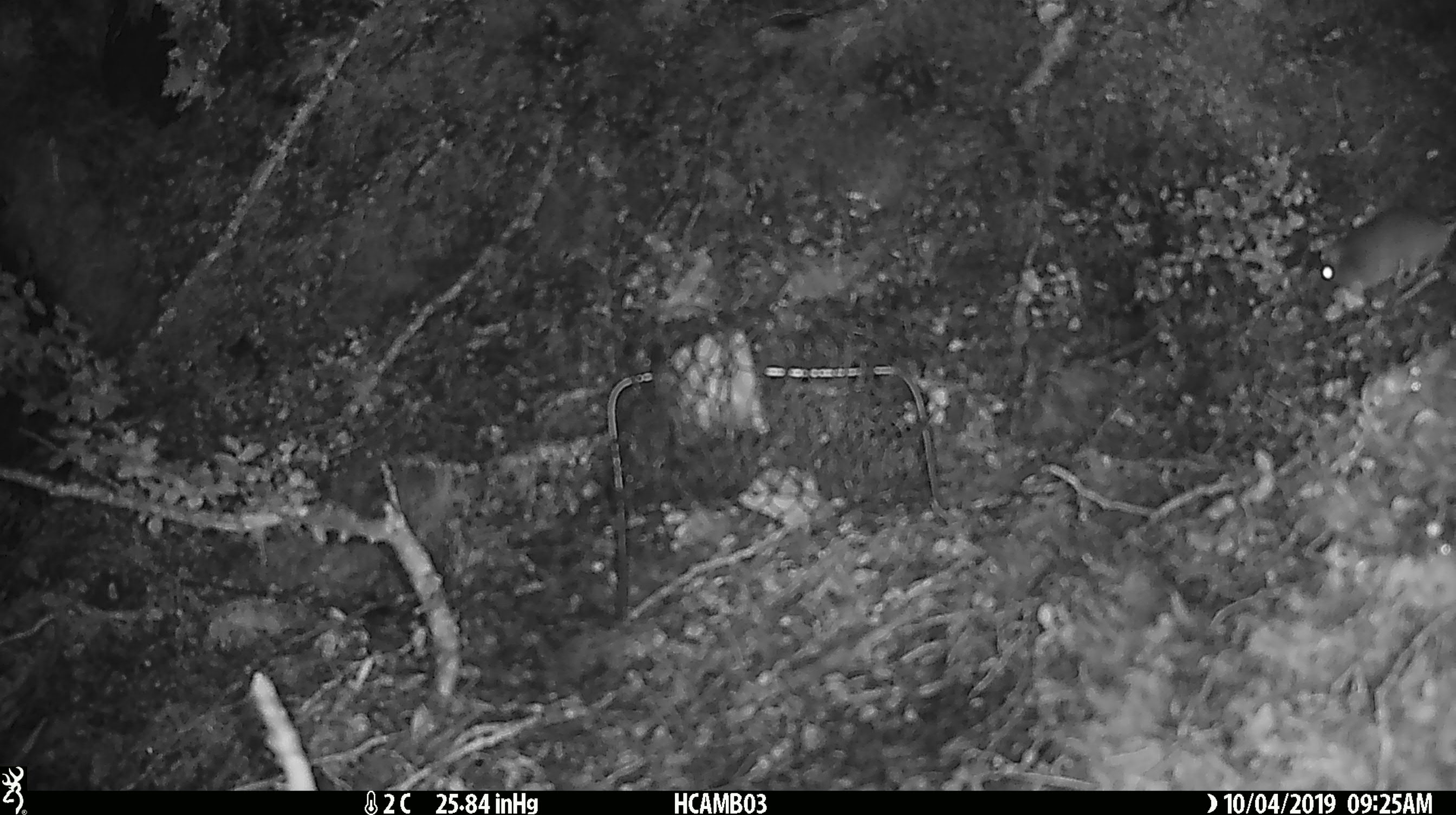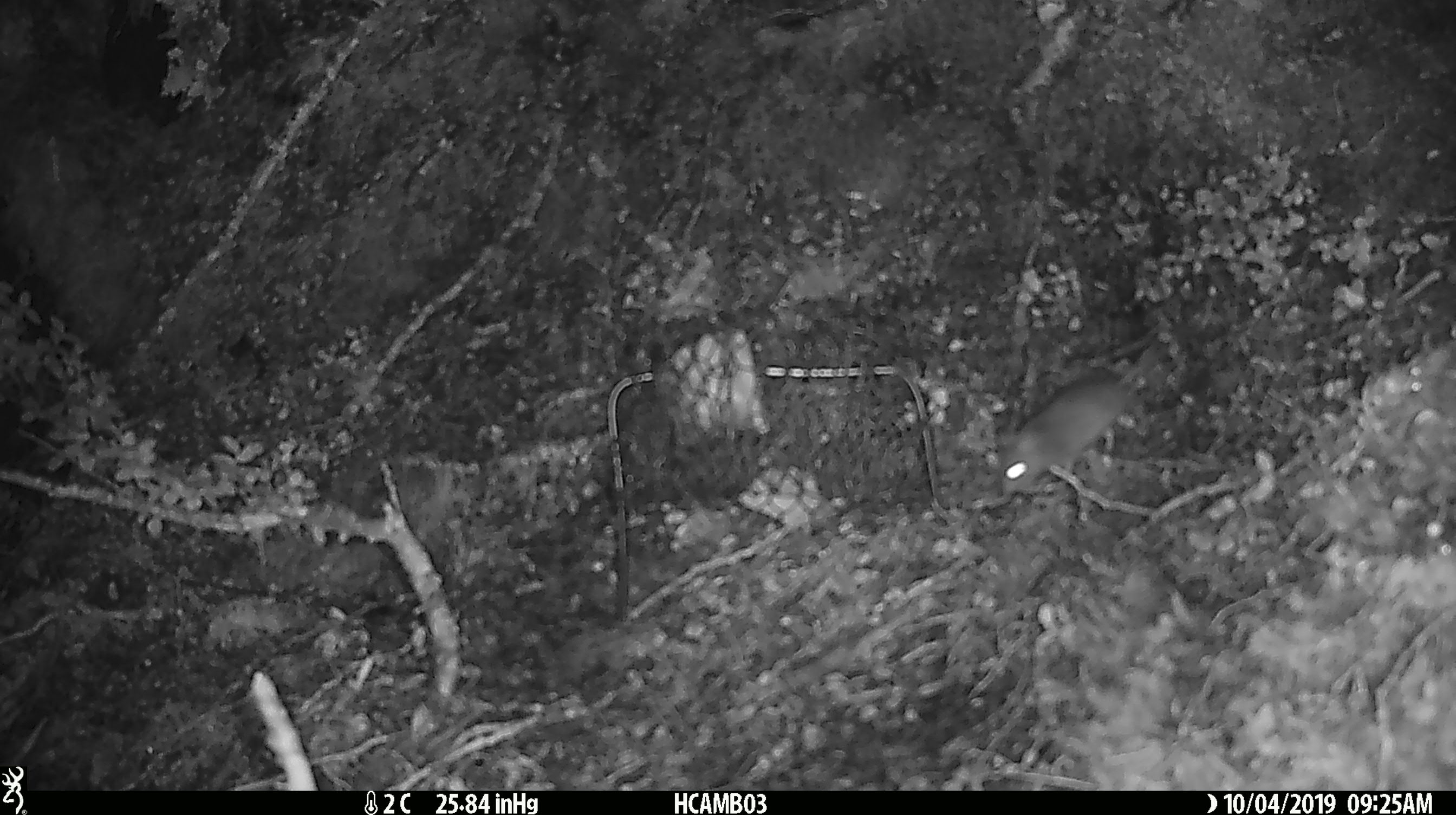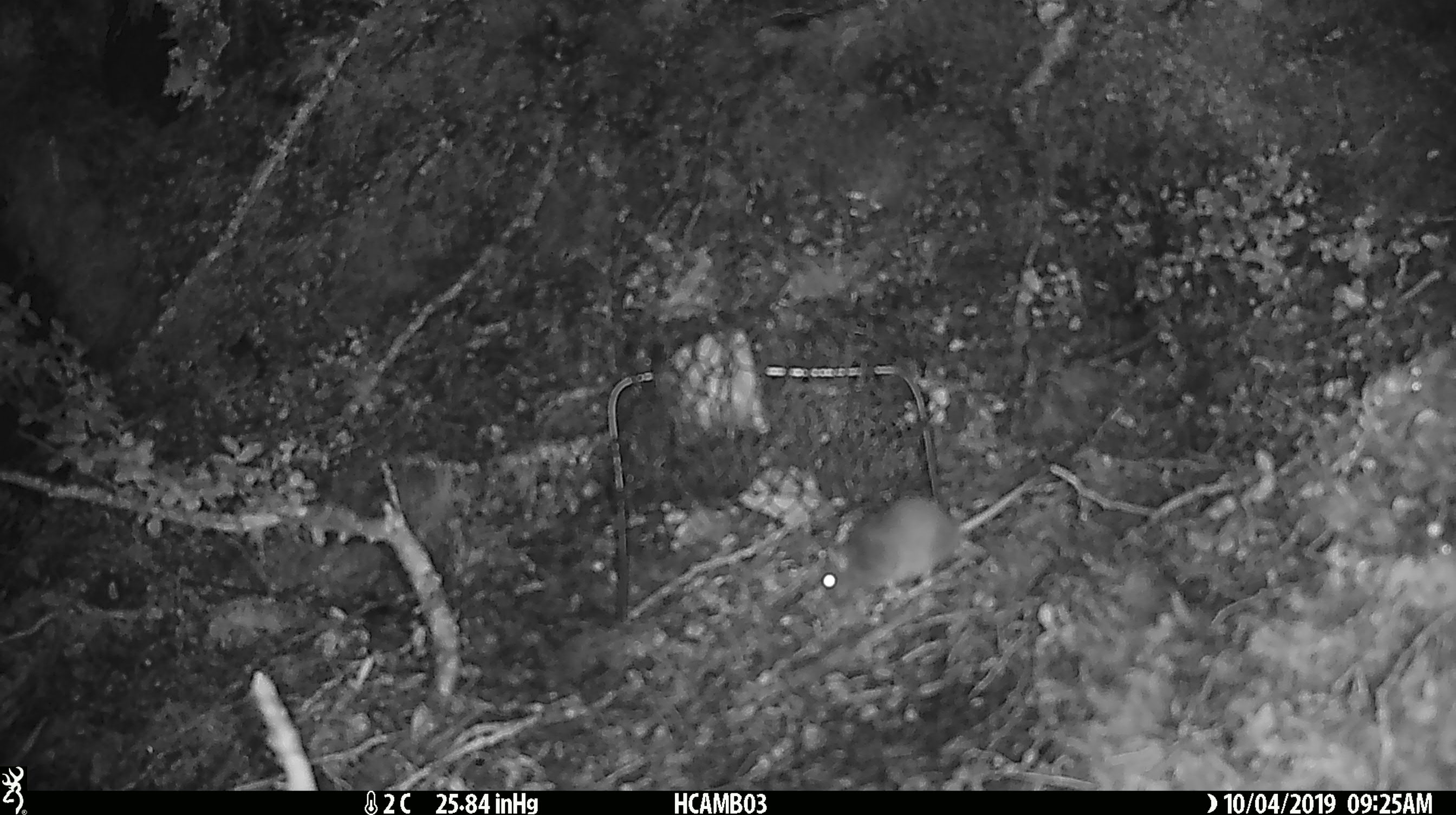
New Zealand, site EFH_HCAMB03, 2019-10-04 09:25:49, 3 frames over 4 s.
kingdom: Animalia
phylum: Chordata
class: Mammalia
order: Rodentia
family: Muridae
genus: Mus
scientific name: Mus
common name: mouse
Mouse (Mus).